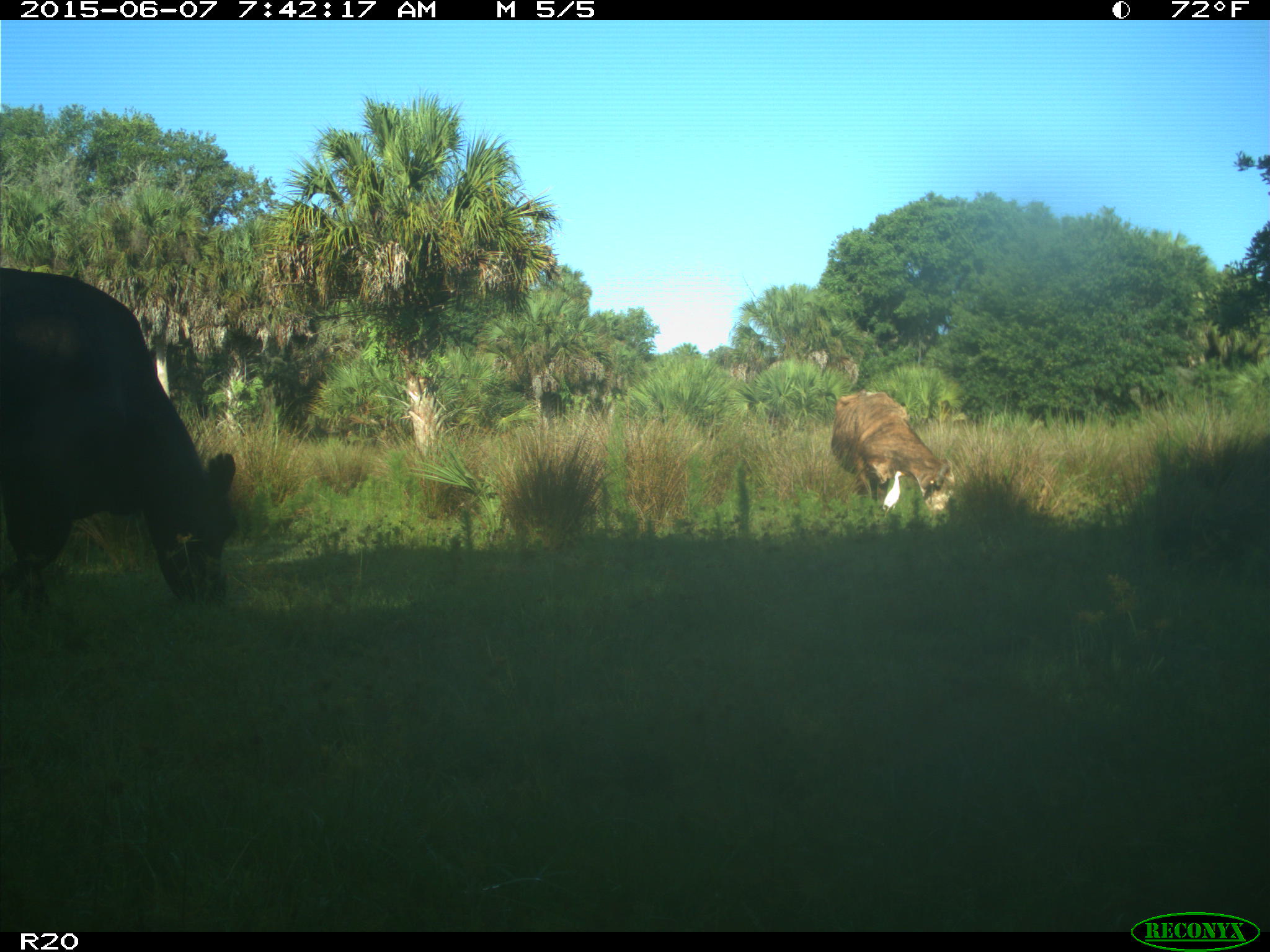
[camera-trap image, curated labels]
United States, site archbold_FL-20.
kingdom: Animalia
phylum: Chordata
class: Mammalia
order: Artiodactyla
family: Bovidae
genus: Bos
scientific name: Bos taurus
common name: domestic cow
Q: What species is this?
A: Bos taurus (domestic cow).